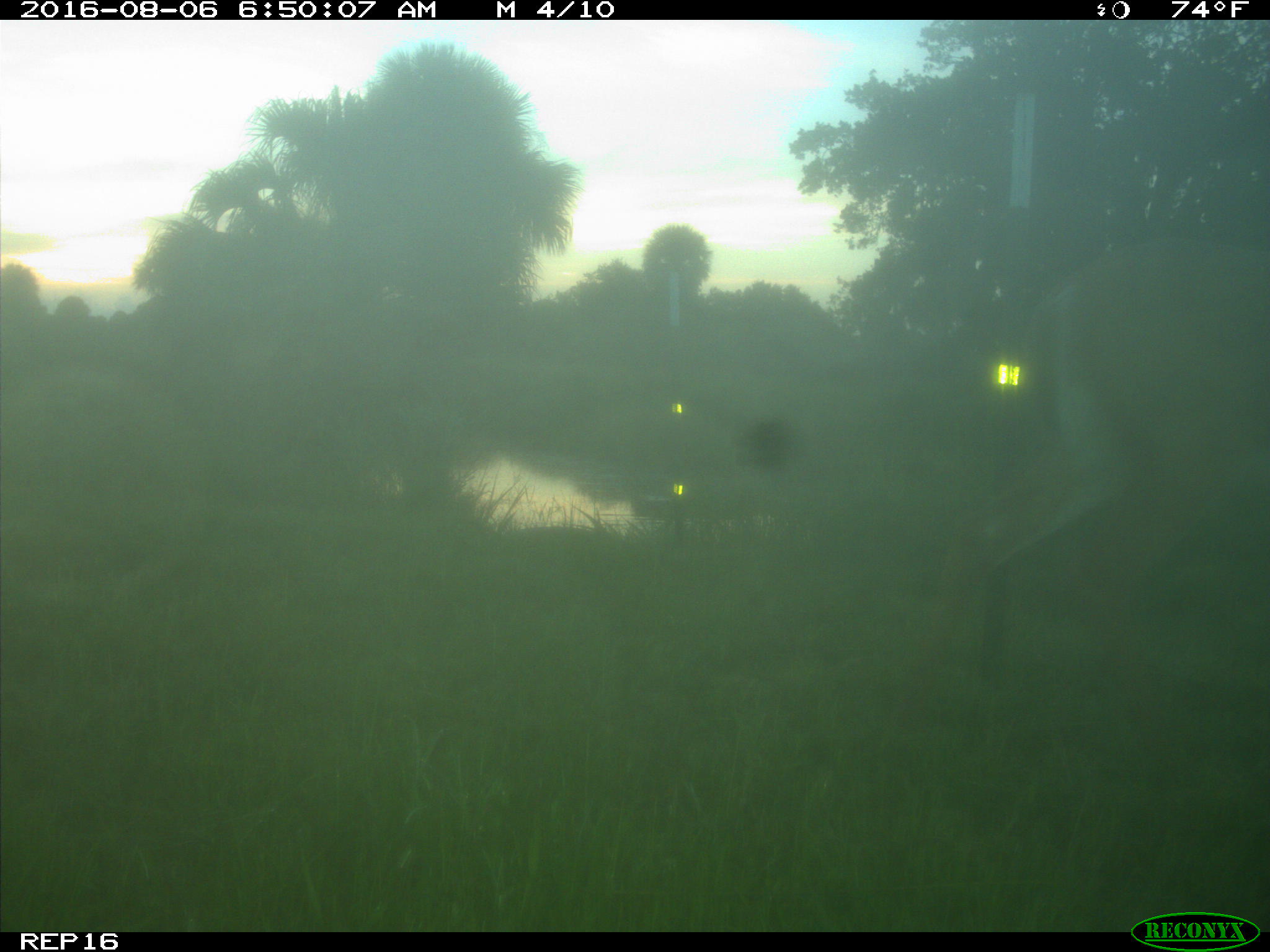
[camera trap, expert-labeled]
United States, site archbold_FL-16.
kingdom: Animalia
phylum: Chordata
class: Mammalia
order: Artiodactyla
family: Cervidae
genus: Odocoileus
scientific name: Odocoileus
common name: deer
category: unidentified deer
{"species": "unidentified deer (deer) (Odocoileus)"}